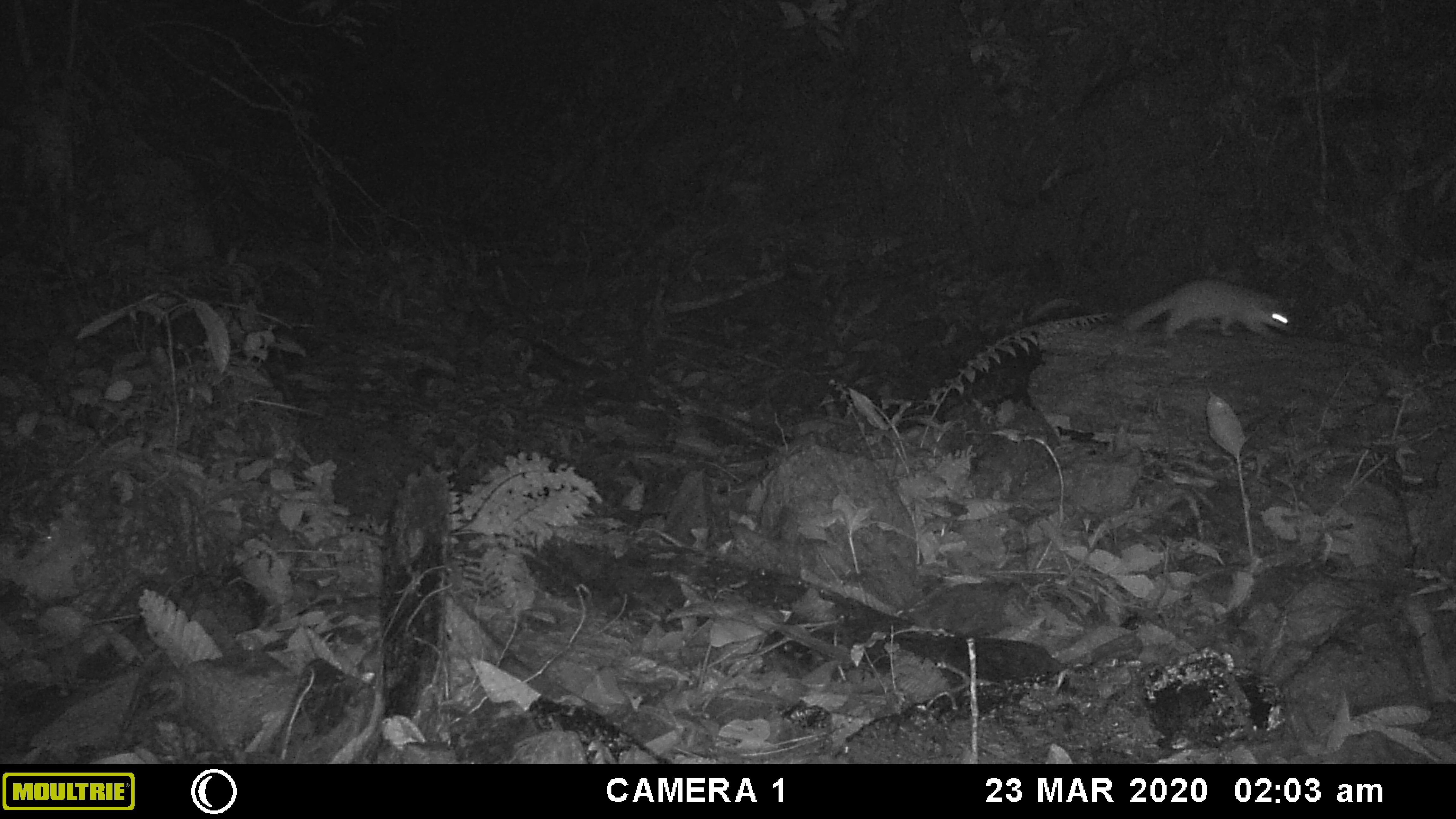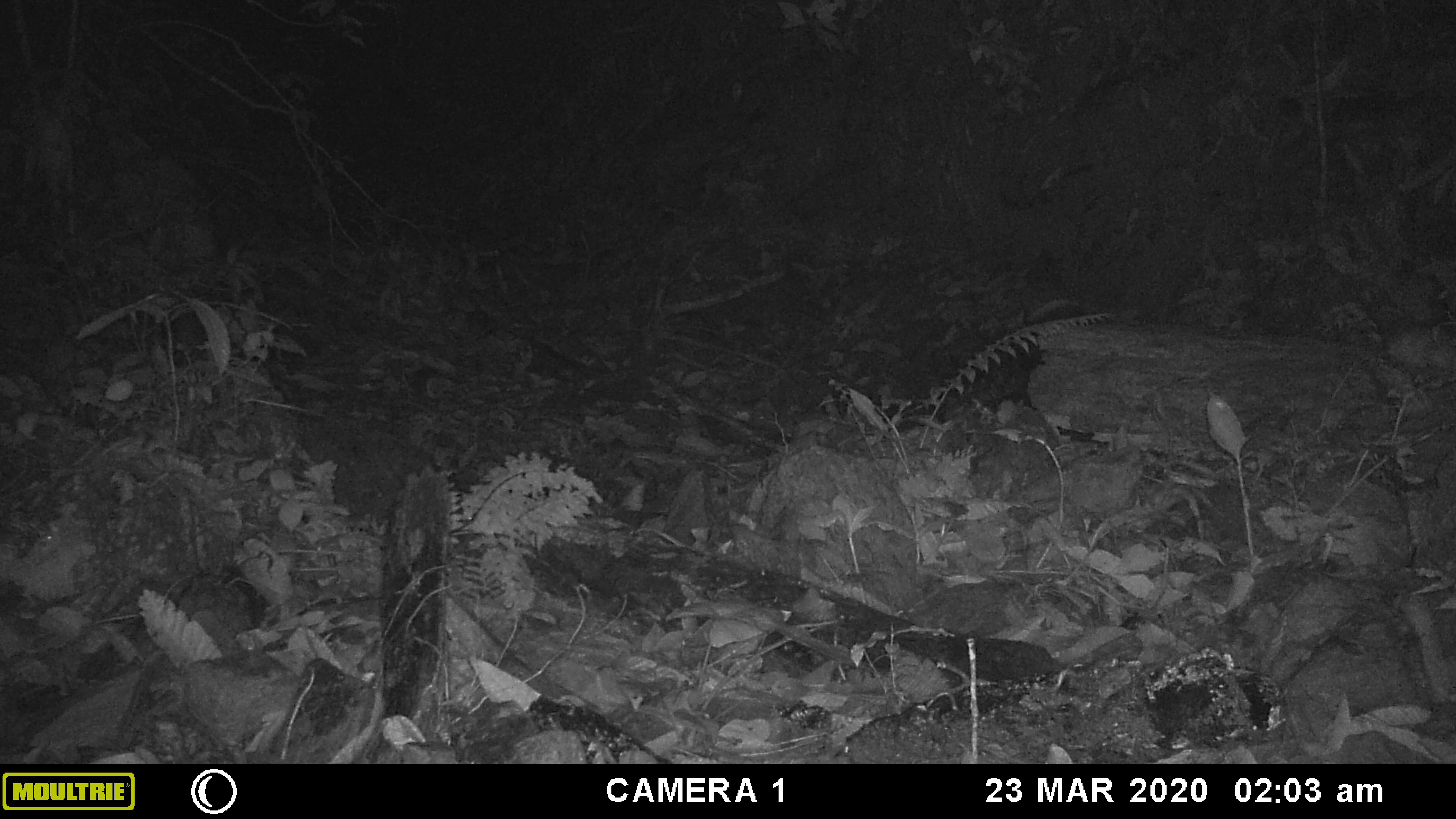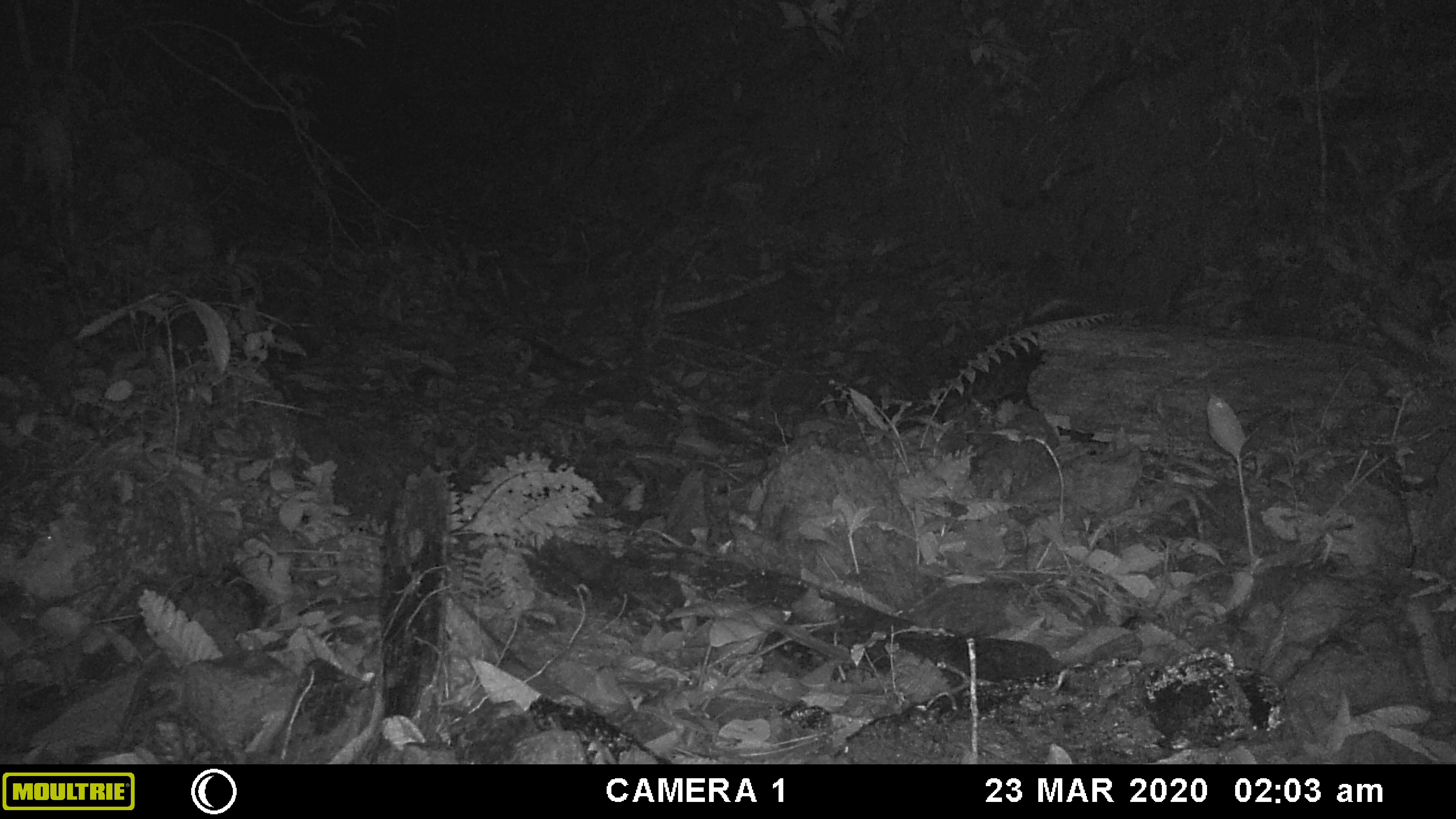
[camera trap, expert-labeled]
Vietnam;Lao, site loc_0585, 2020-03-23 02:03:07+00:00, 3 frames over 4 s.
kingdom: Animalia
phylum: Chordata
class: Mammalia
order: Carnivora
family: Mustelidae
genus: Melogale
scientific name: Melogale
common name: ferret badger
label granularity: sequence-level